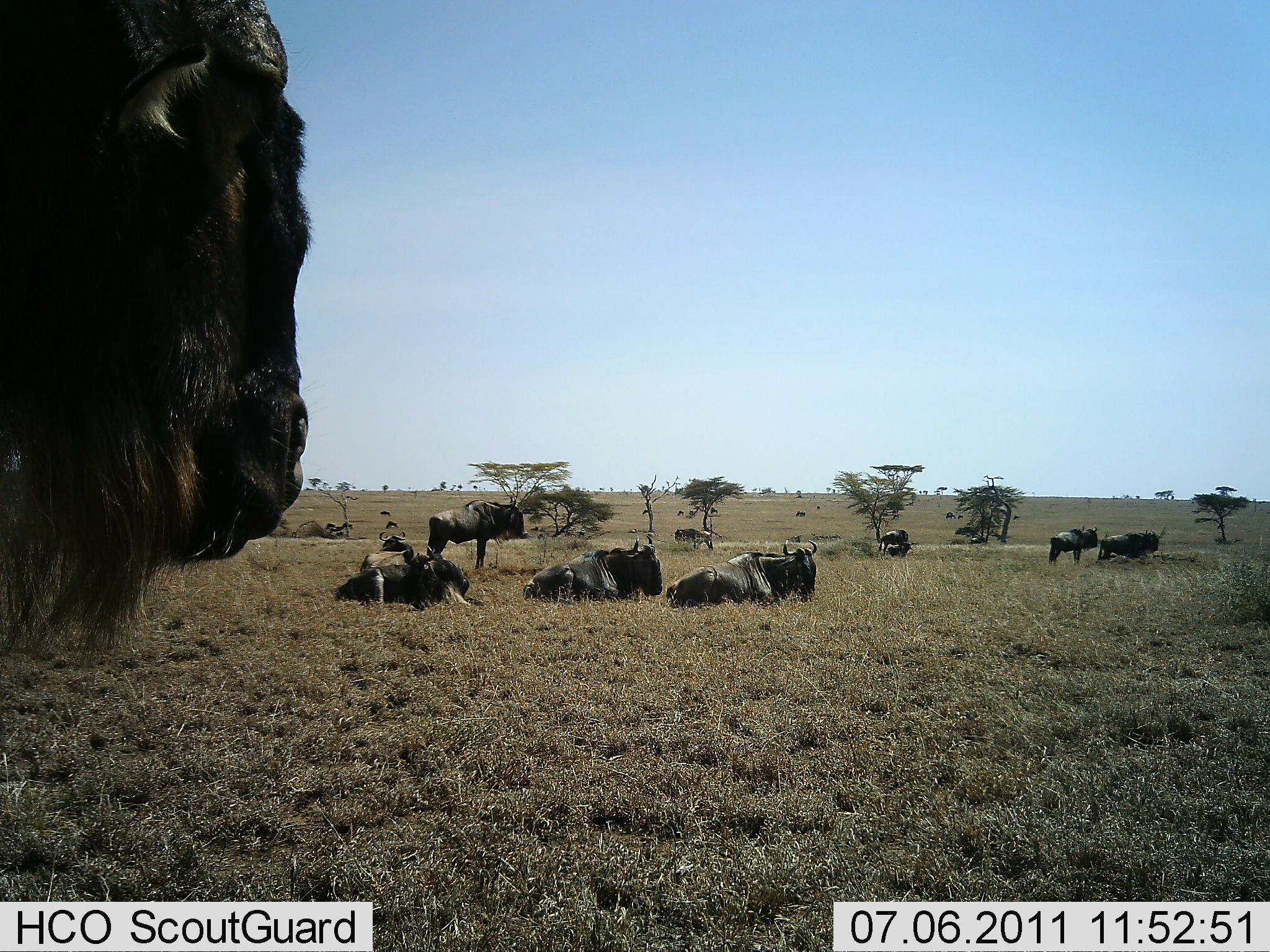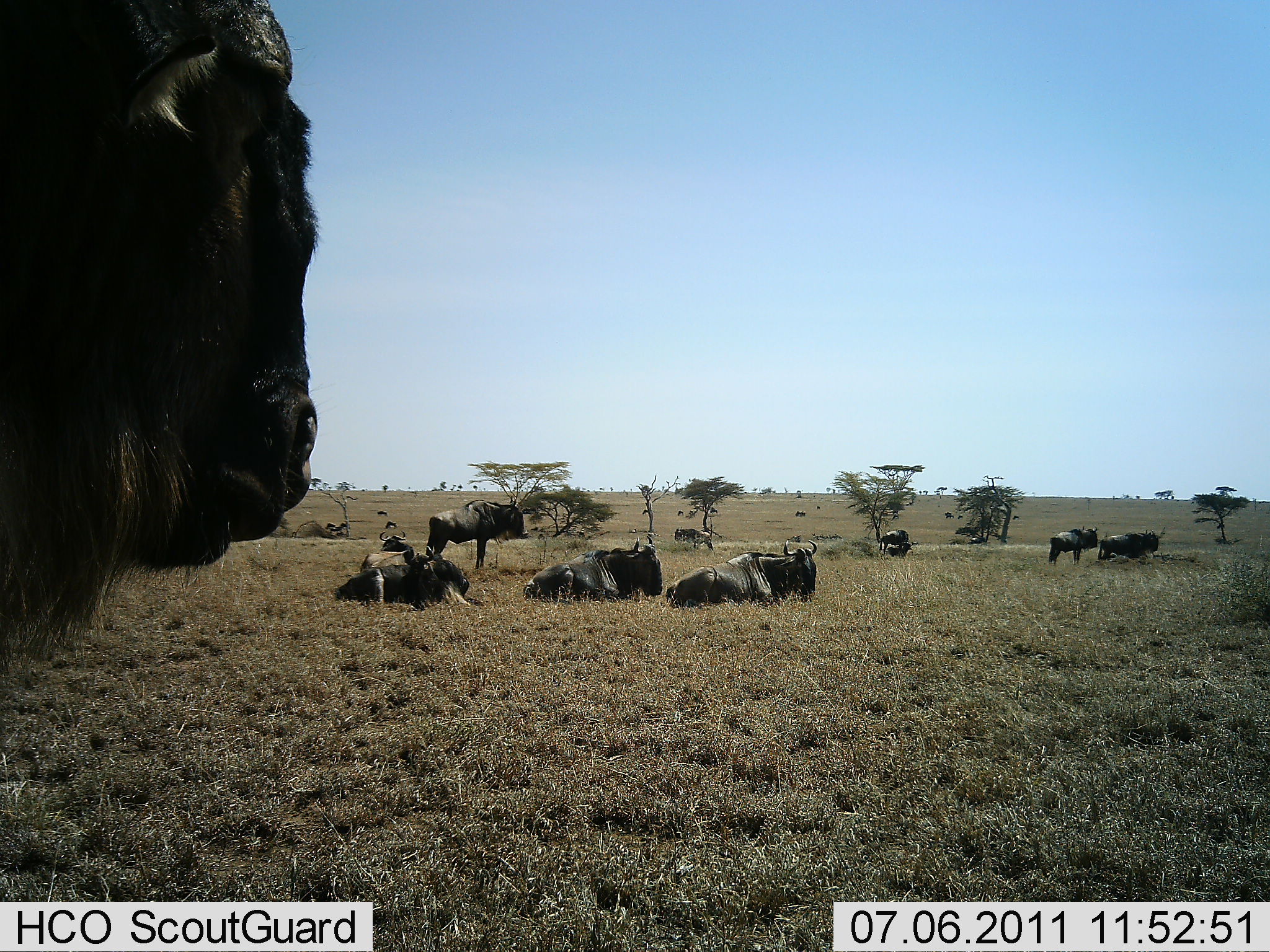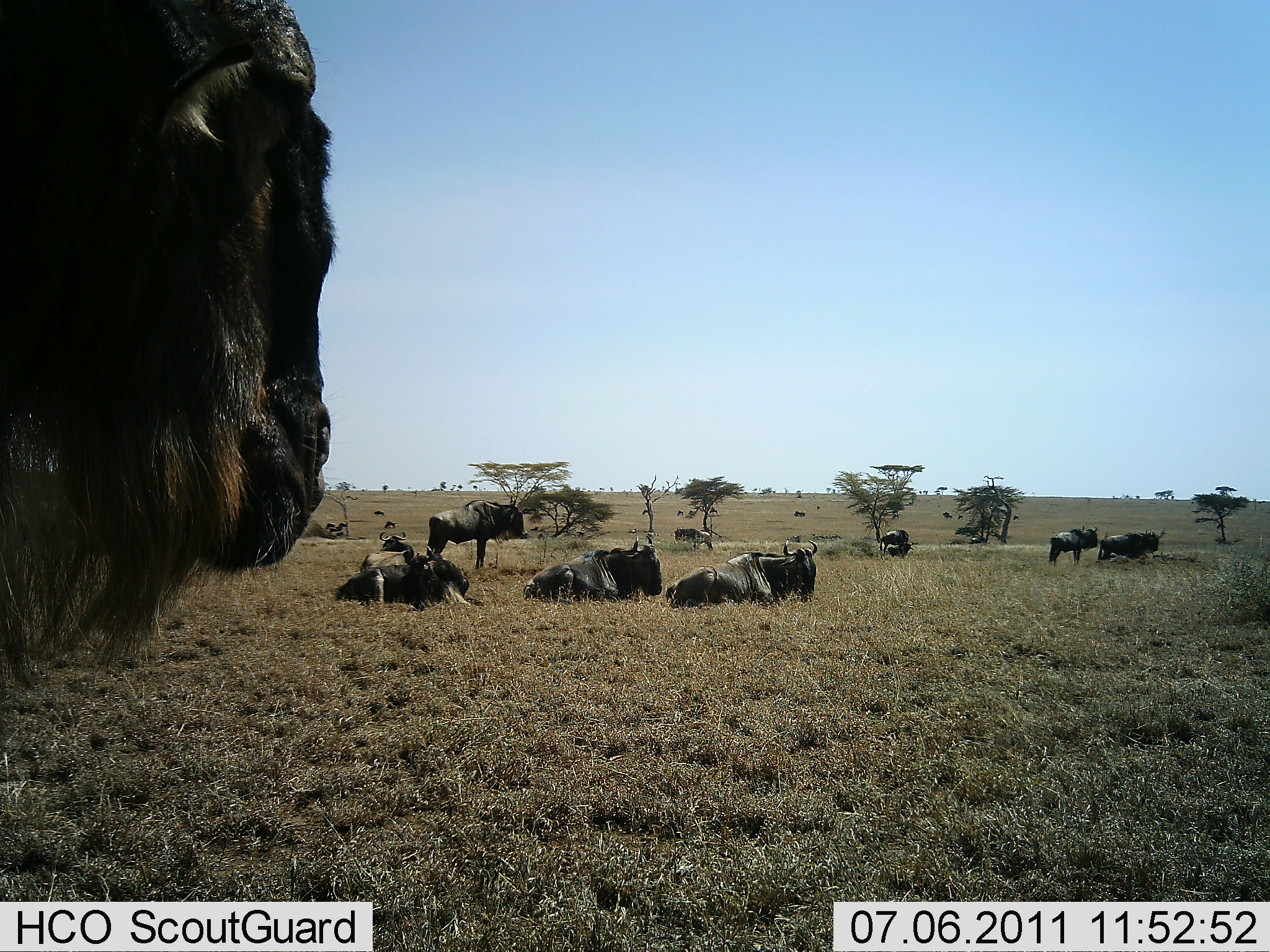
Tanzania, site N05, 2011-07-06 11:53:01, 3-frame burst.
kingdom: Animalia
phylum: Chordata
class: Mammalia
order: Artiodactyla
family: Bovidae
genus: Connochaetes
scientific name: Connochaetes taurinus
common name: blue wildebeest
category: wildebeest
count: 11-50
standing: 73%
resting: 93%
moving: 7%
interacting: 0%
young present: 0%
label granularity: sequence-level